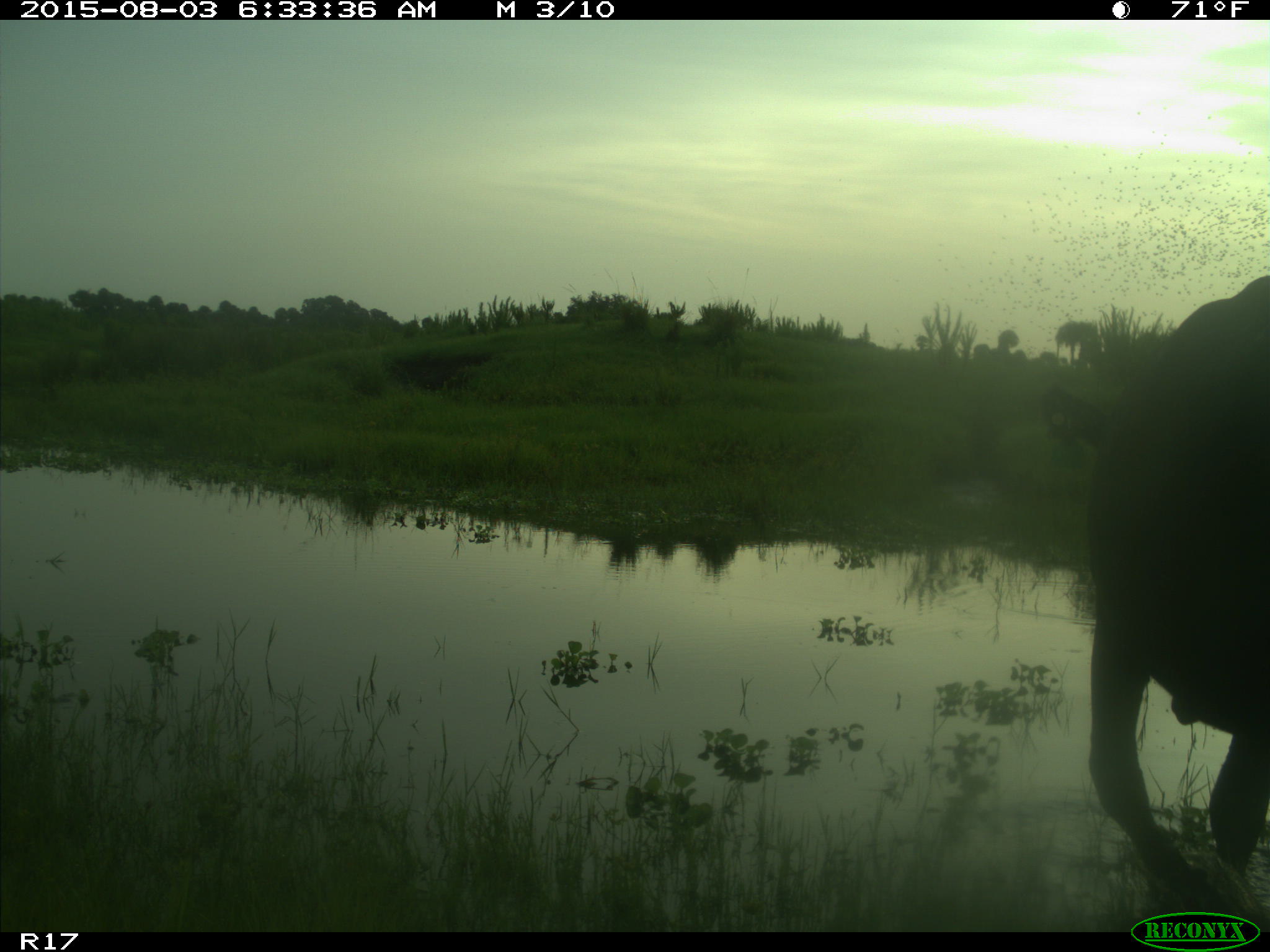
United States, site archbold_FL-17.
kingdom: Animalia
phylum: Chordata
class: Mammalia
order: Artiodactyla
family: Bovidae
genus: Bos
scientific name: Bos taurus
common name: domestic cow